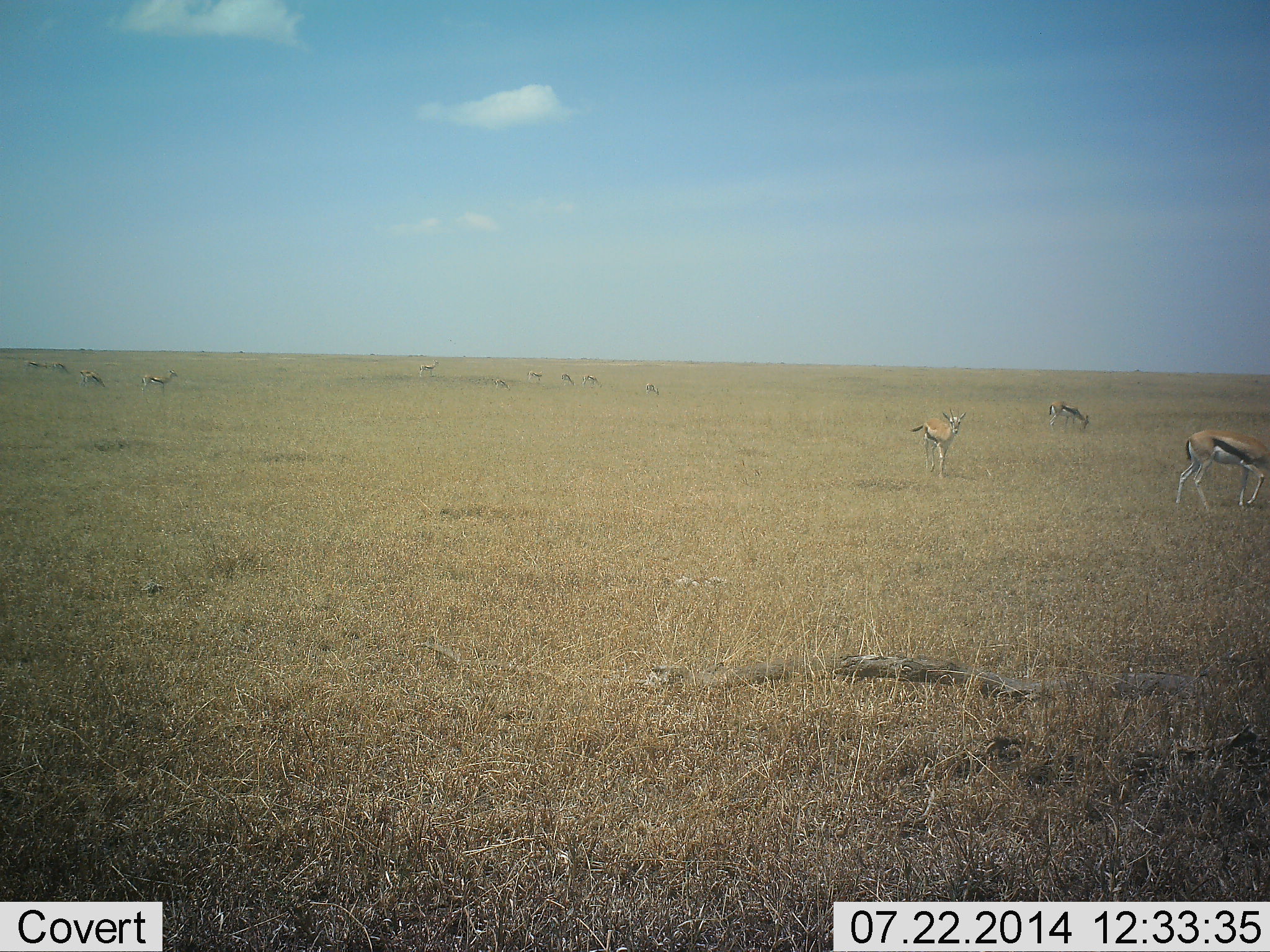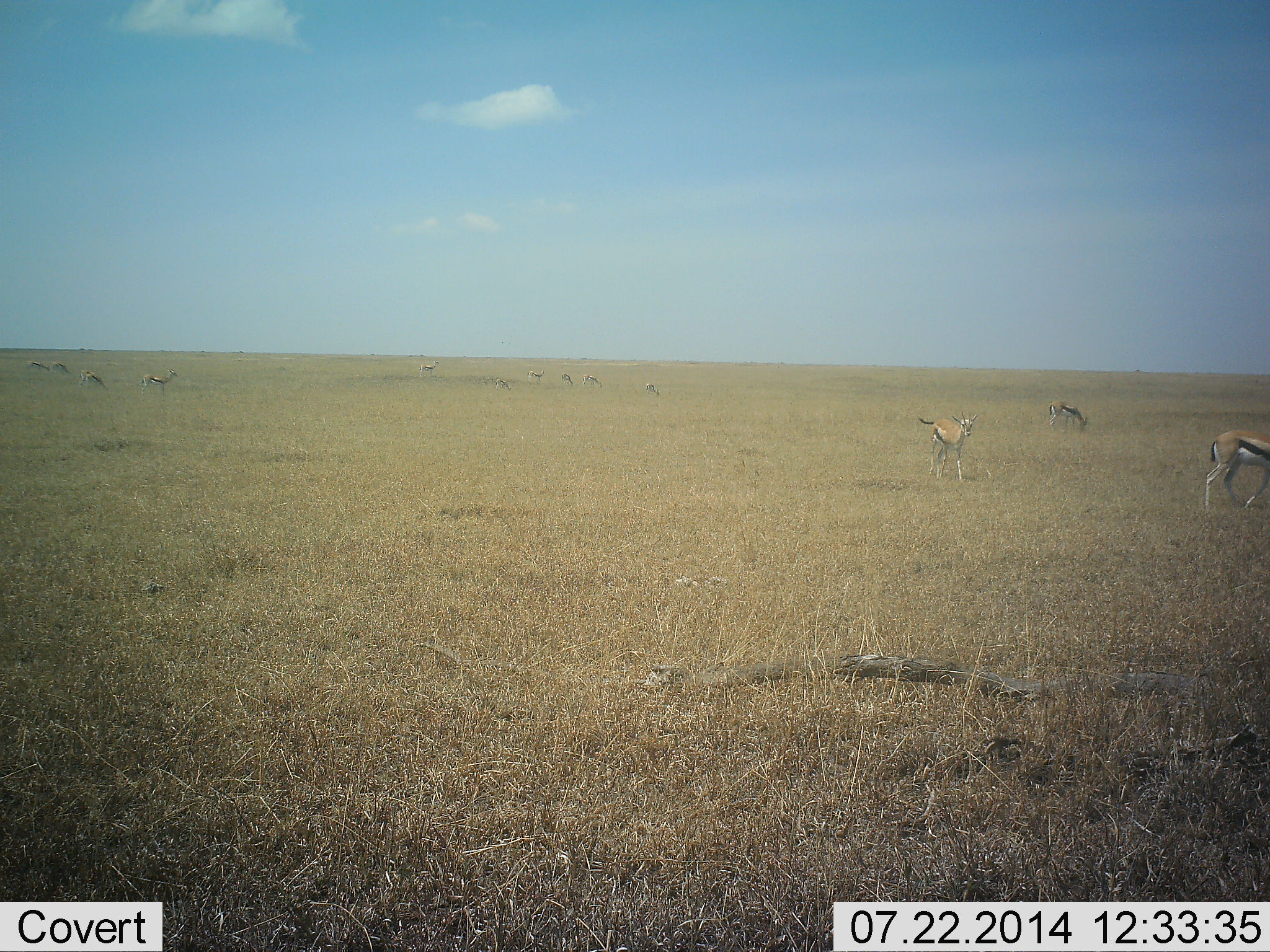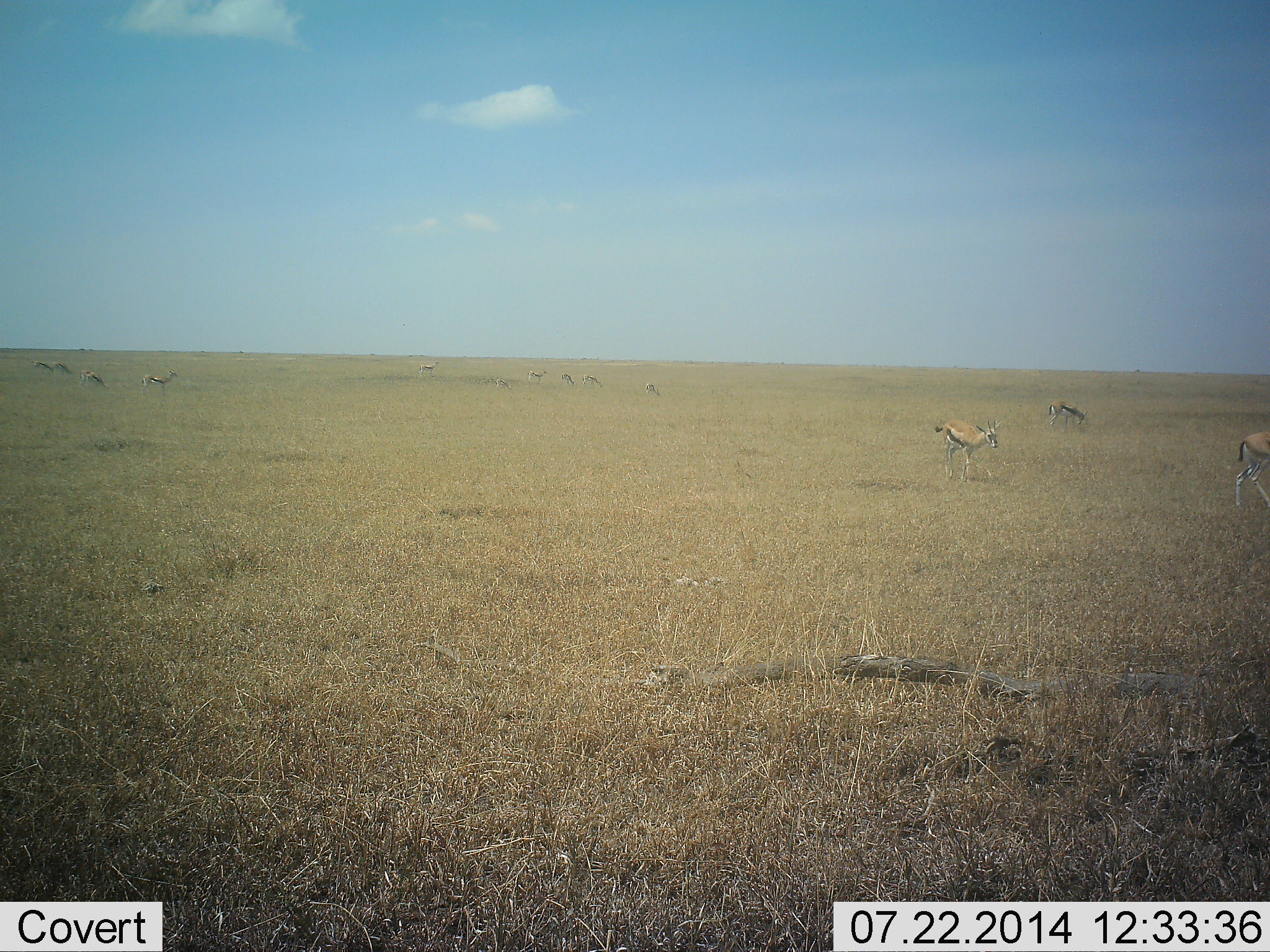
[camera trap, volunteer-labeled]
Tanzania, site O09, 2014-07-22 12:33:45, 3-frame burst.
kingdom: Animalia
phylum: Chordata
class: Mammalia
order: Artiodactyla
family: Bovidae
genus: Eudorcas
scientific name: Eudorcas thomsonii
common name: thomson's gazelle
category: gazellethomsons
Gazellethomsons (thomson's gazelle) (Eudorcas thomsonii), count 11-50. Behavior (volunteer vote fractions): standing 70%, resting 0%, moving 80%, interacting 0%. Young present (vote fraction): 0%. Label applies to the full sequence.